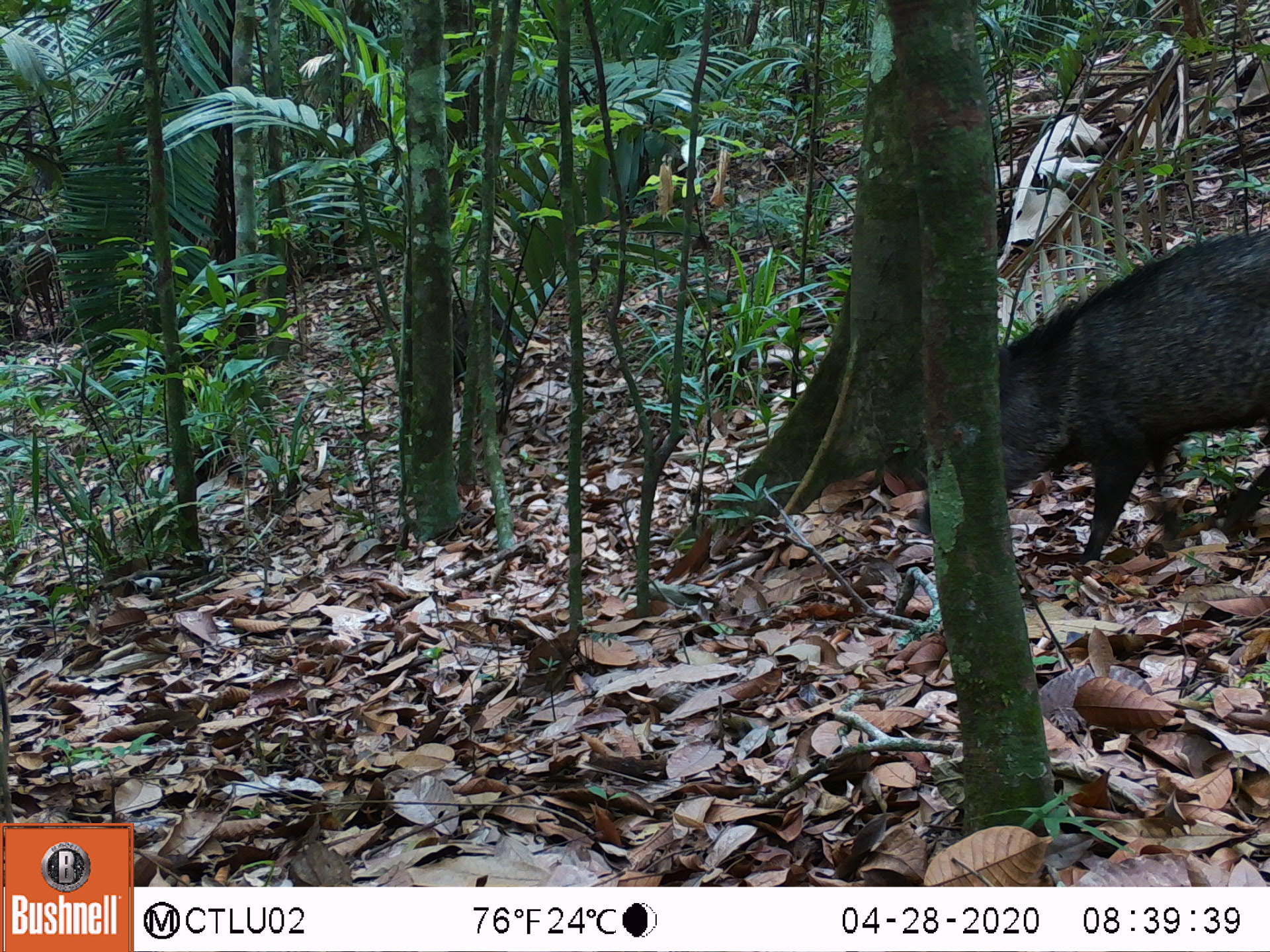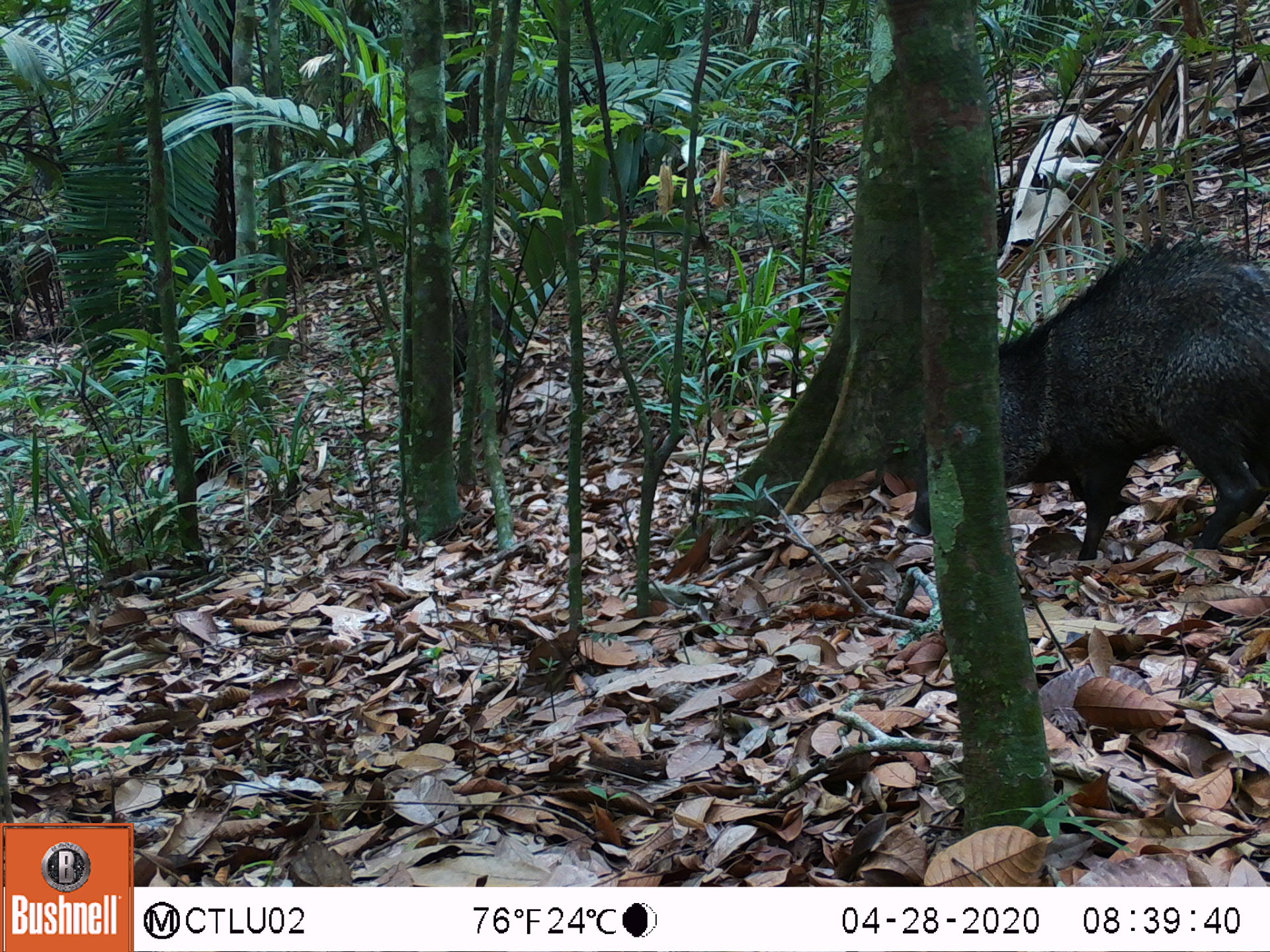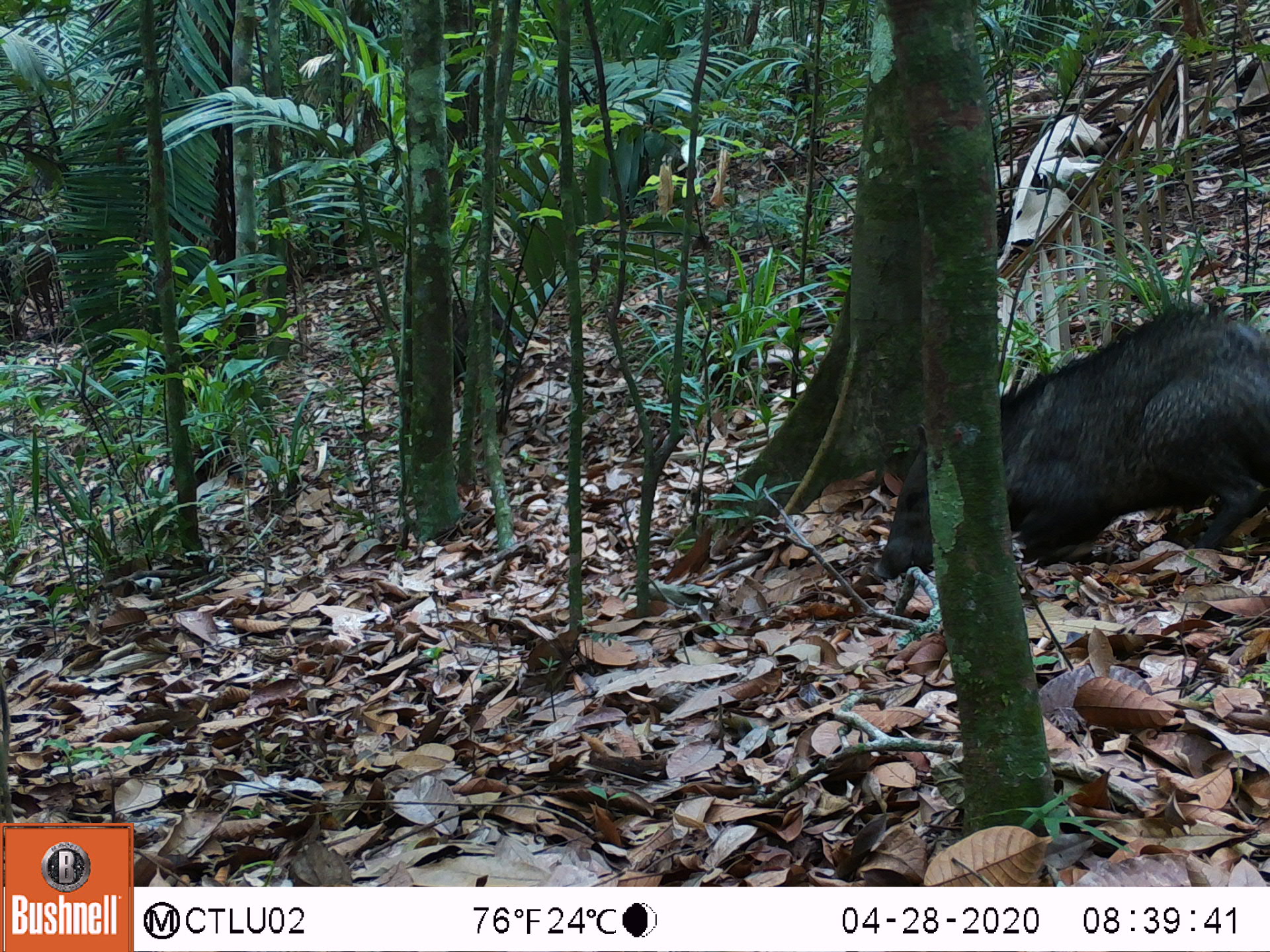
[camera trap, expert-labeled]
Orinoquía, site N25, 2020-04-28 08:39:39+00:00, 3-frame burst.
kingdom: Animalia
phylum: Chordata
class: Mammalia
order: Artiodactyla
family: Tayassuidae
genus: Pecari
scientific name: Pecari tajacu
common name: collared peccary